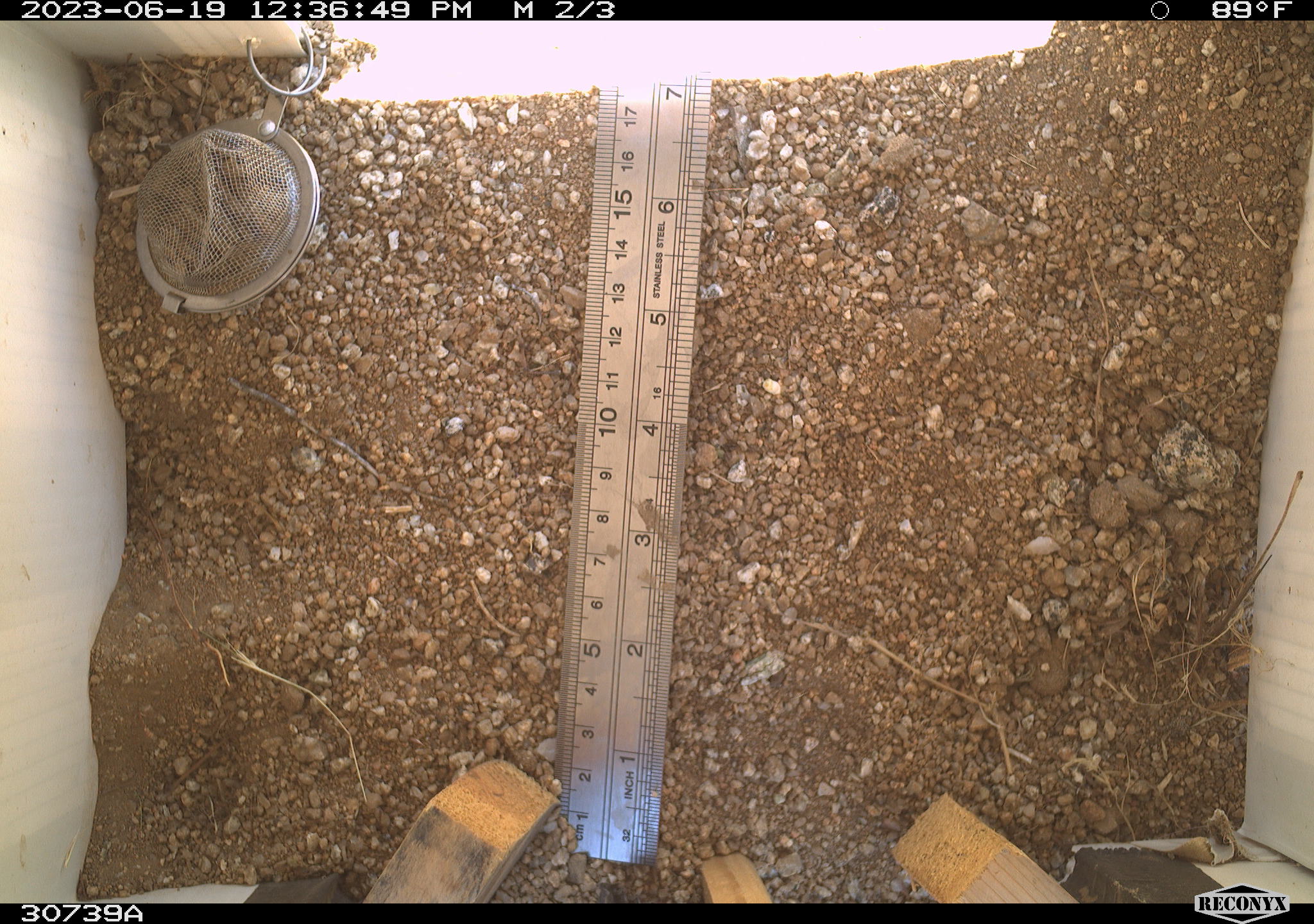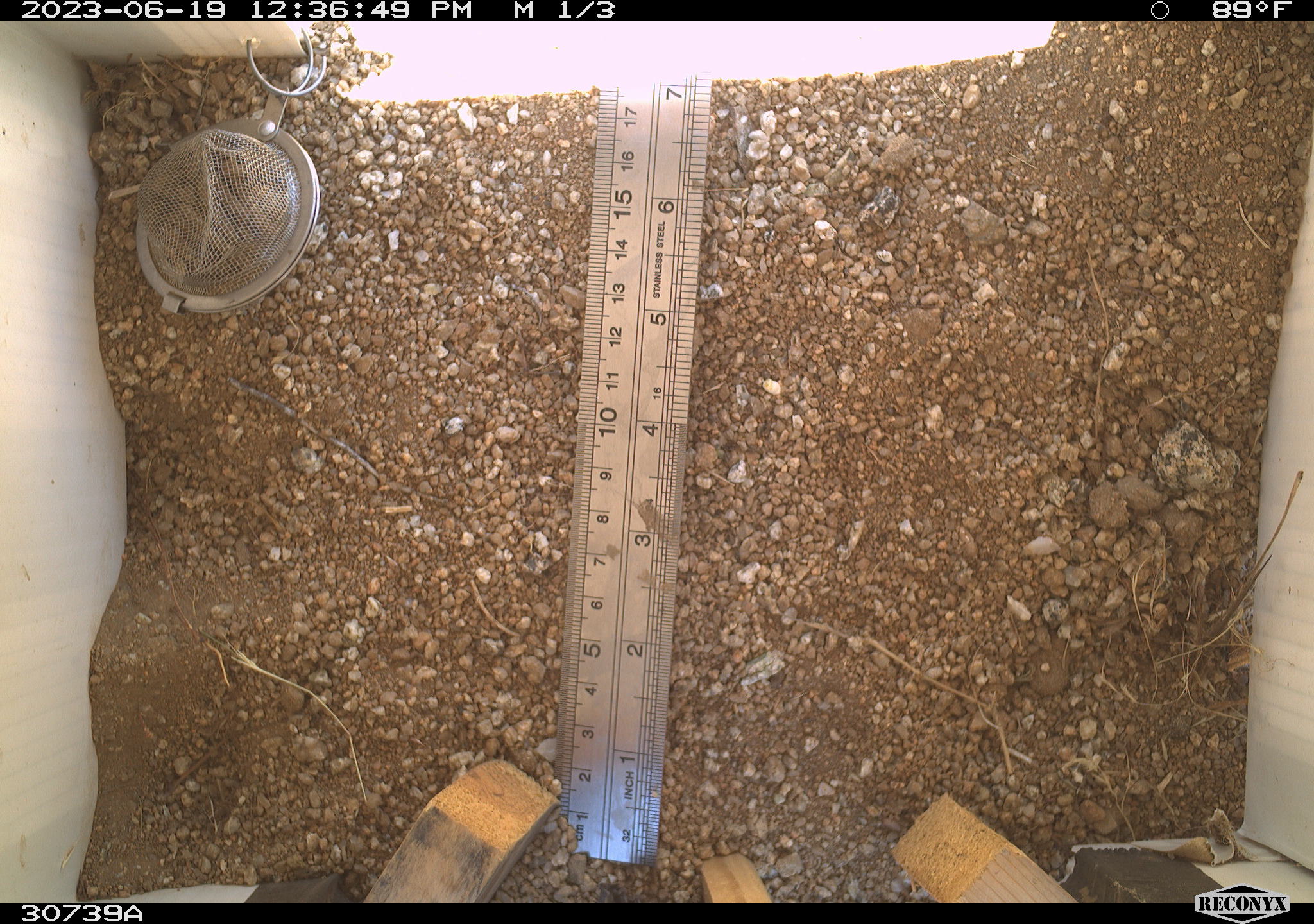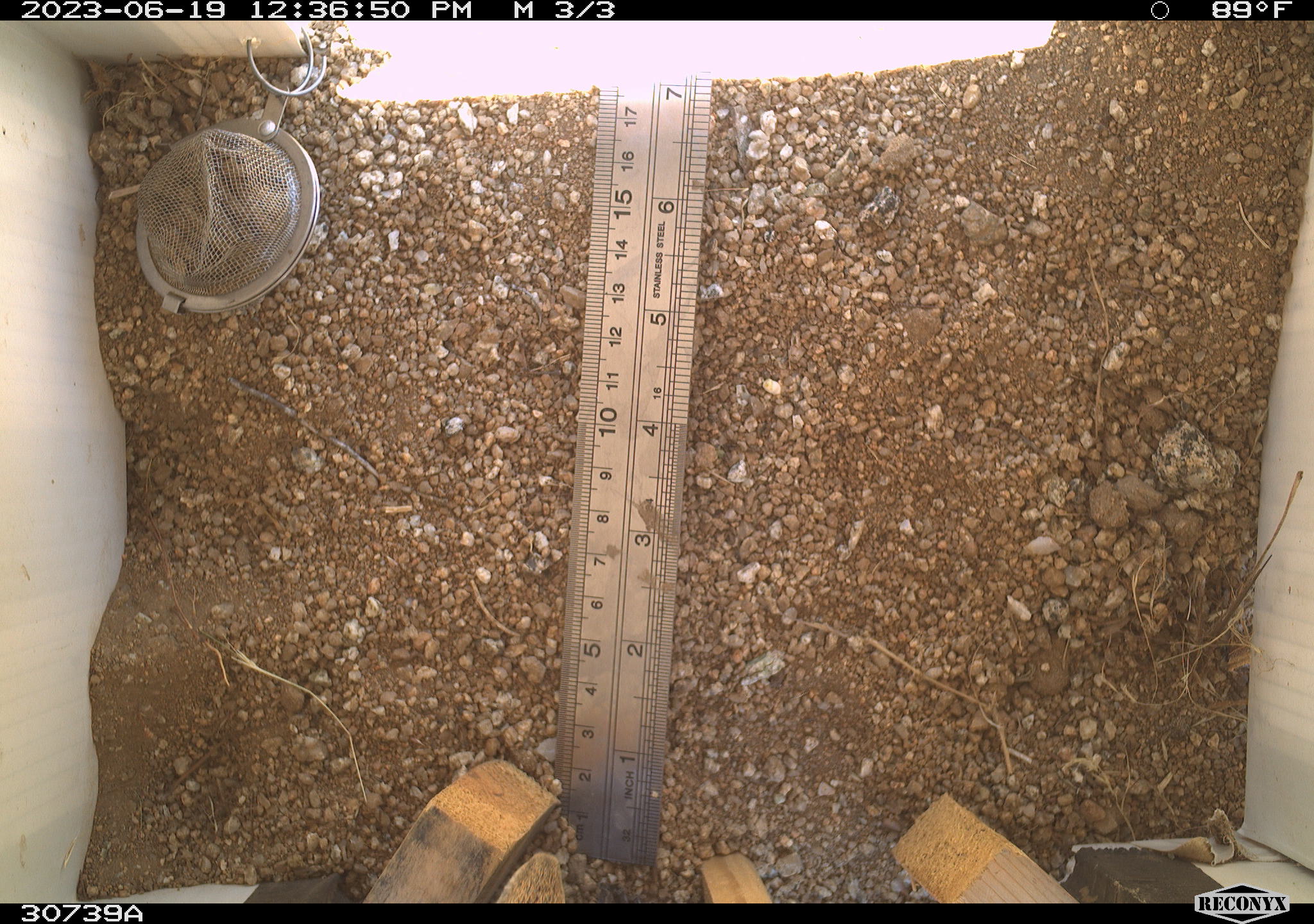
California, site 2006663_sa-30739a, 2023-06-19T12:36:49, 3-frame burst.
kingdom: Animalia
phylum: Chordata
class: Mammalia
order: Rodentia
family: Sciuridae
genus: Ammospermophilus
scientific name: Ammospermophilus leucurus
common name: white-tailed antelope squirrel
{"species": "white-tailed antelope squirrel (Ammospermophilus leucurus)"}